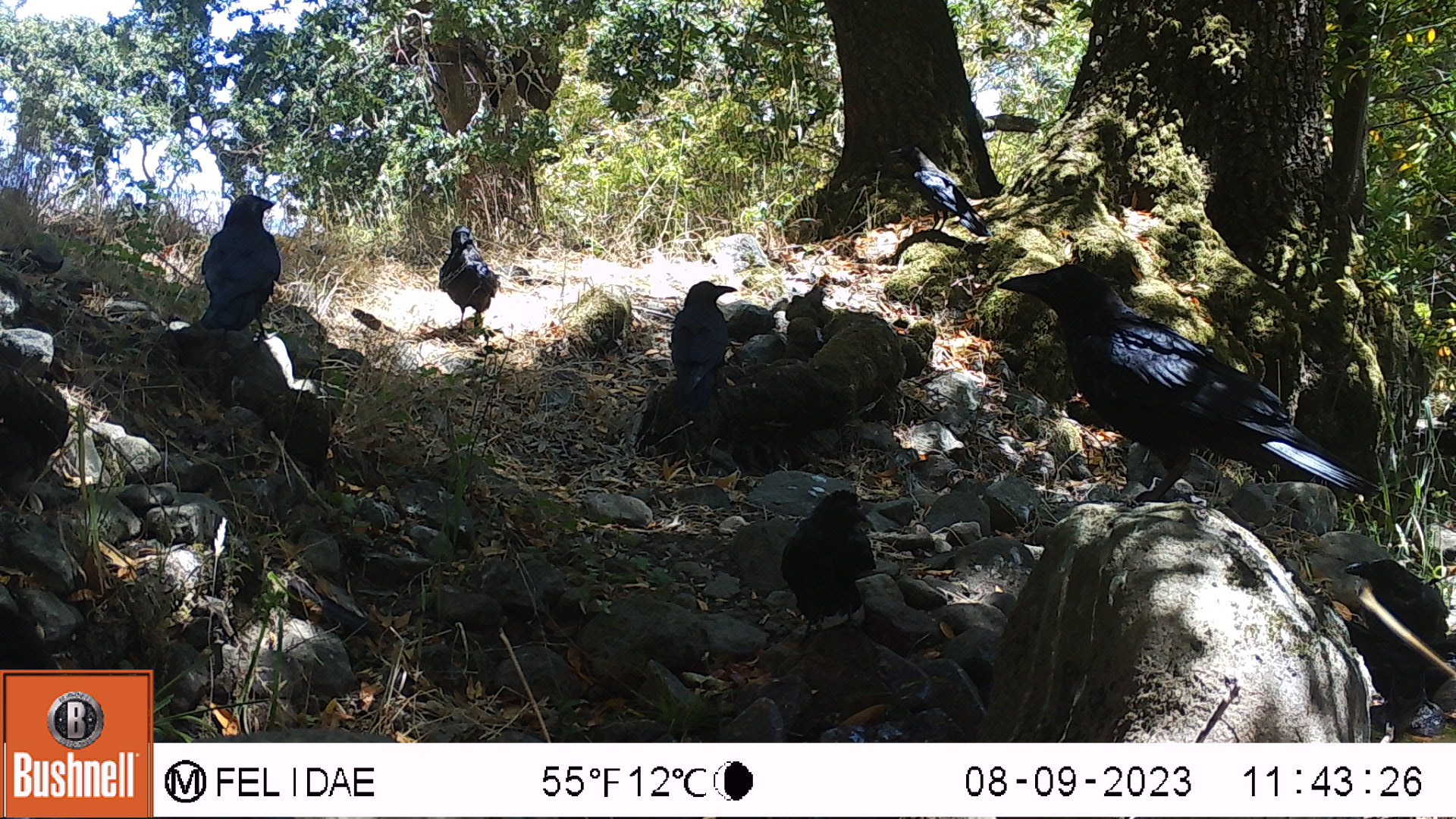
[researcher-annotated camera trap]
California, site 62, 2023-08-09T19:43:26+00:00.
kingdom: Animalia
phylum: Chordata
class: Aves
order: Passeriformes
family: Corvidae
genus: Corvus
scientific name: Corvus brachyrhynchos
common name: american crow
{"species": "american crow (Corvus brachyrhynchos)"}